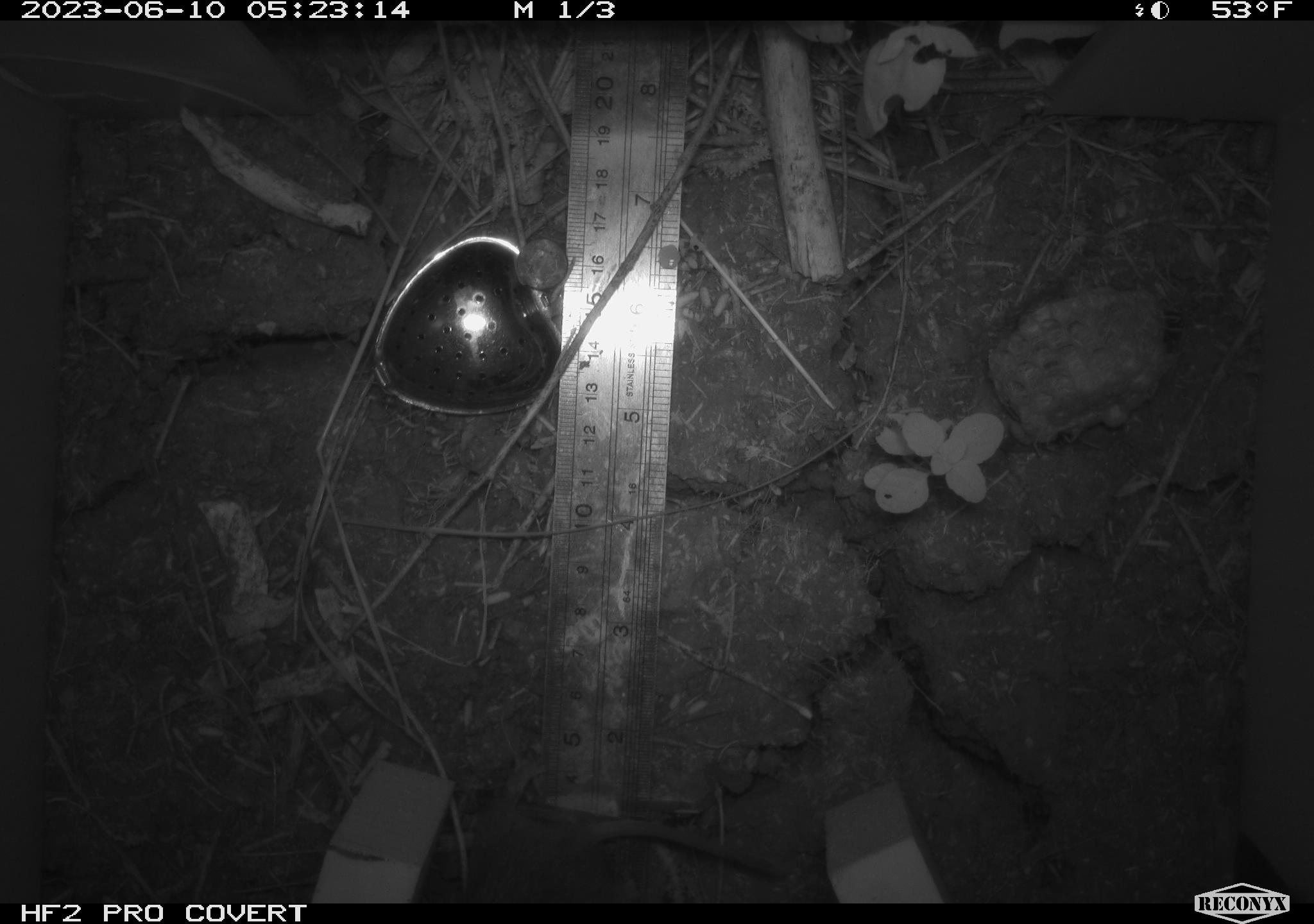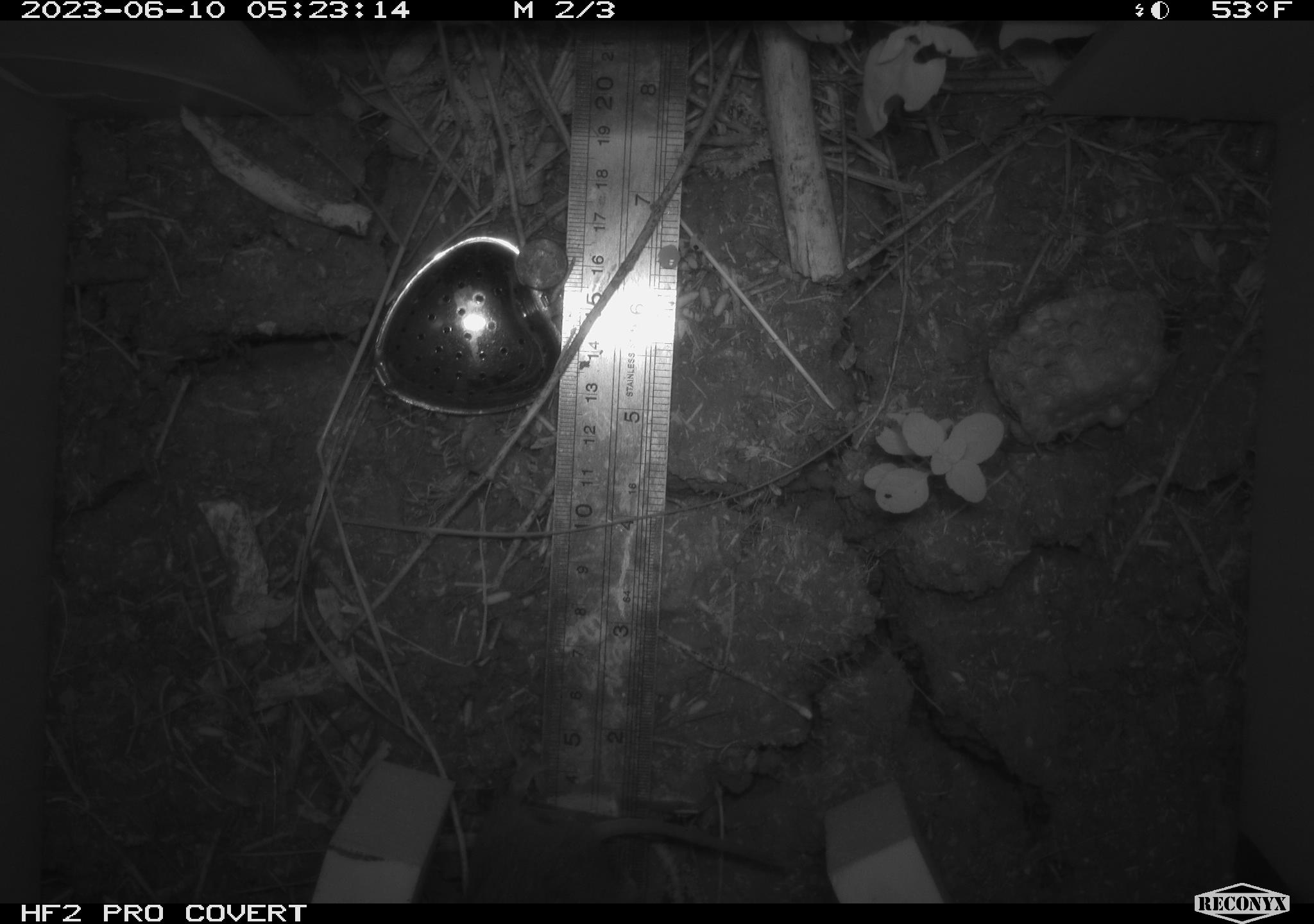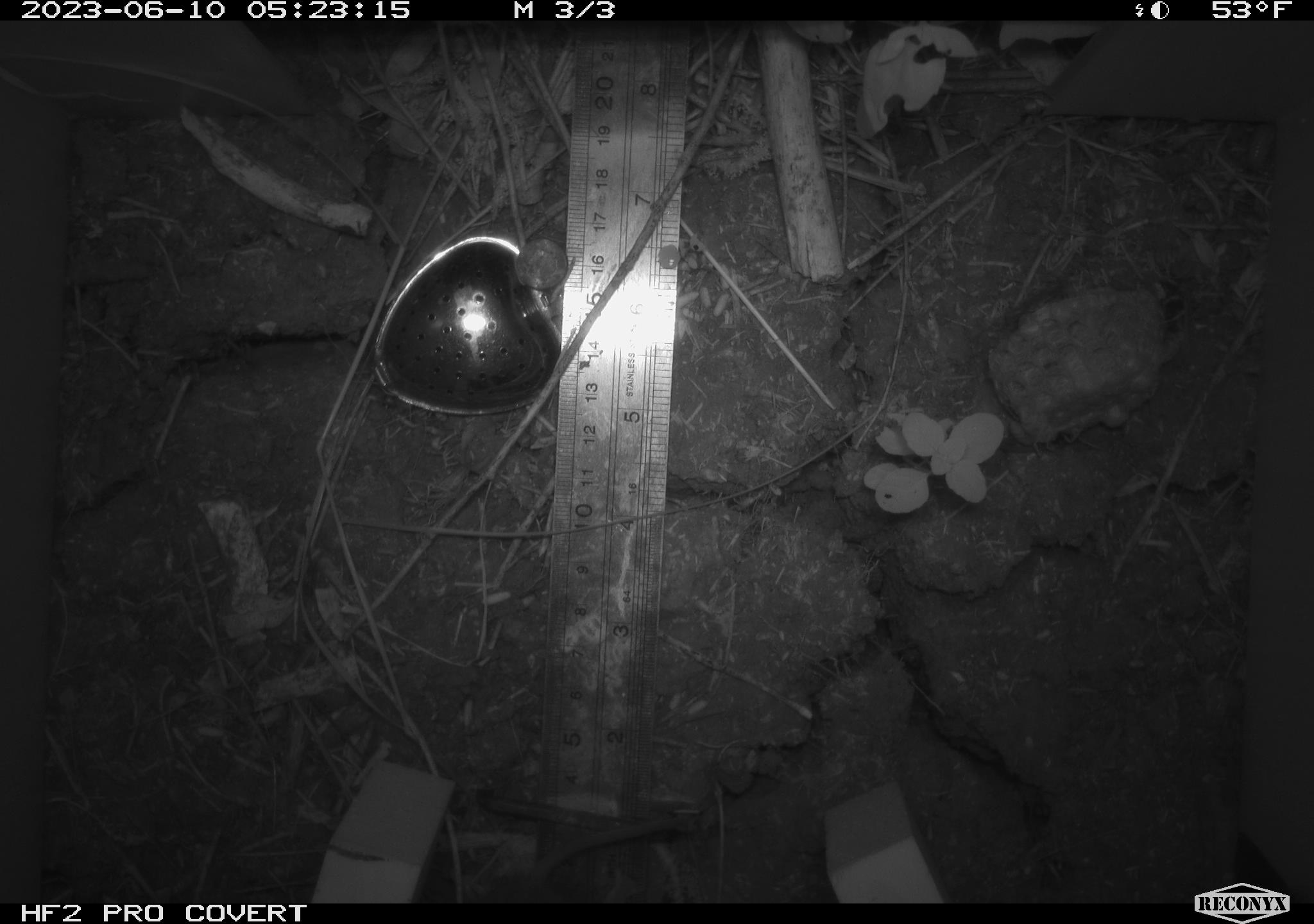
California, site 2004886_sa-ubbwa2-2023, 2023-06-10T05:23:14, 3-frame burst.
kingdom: Animalia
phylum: Chordata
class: Mammalia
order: Rodentia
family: Cricetidae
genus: Microtus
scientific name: Microtus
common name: meadow vole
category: microtus species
Microtus species (meadow vole) (Microtus).